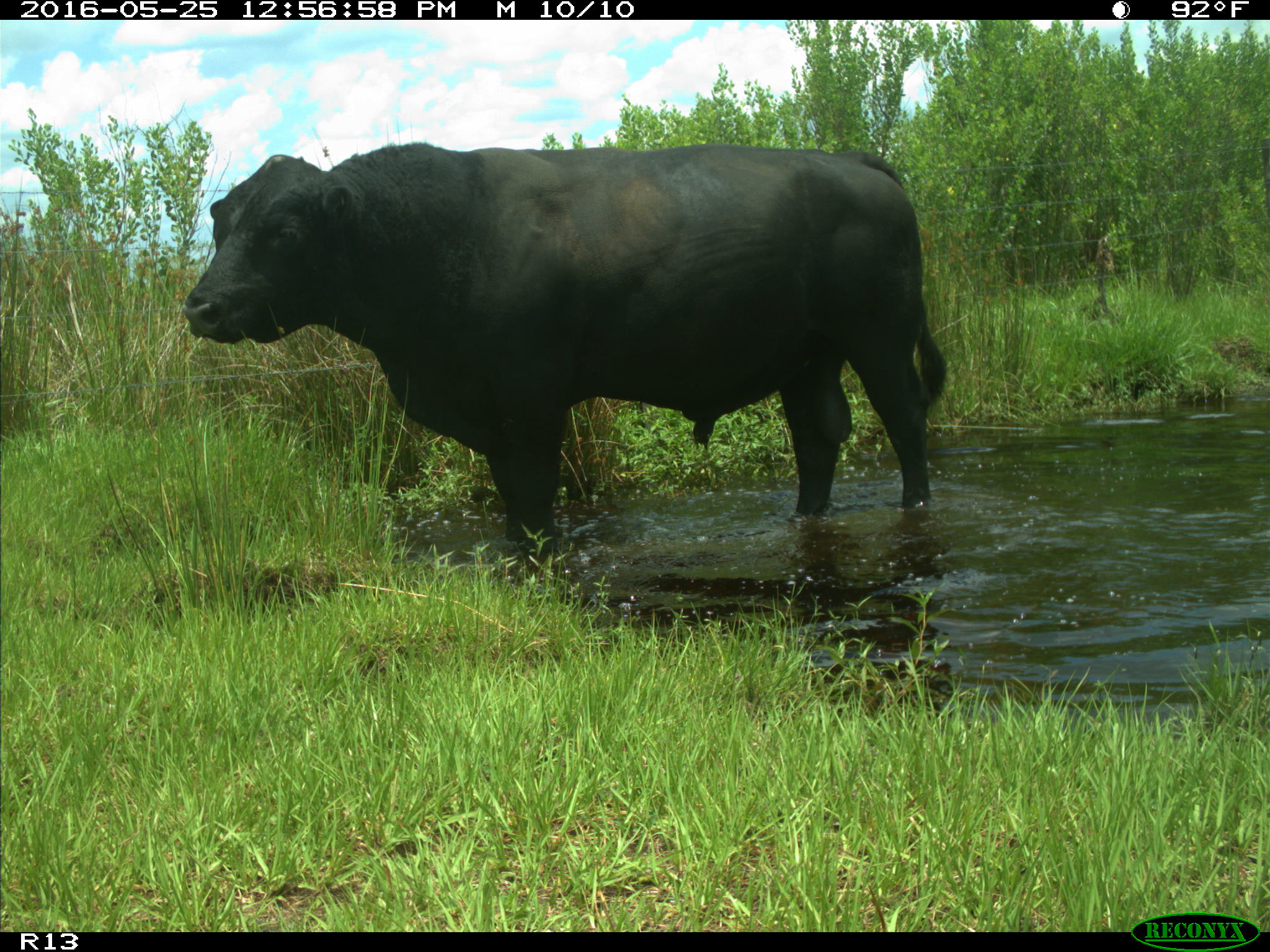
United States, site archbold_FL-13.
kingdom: Animalia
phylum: Chordata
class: Mammalia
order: Artiodactyla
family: Bovidae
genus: Bos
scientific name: Bos taurus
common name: domestic cow